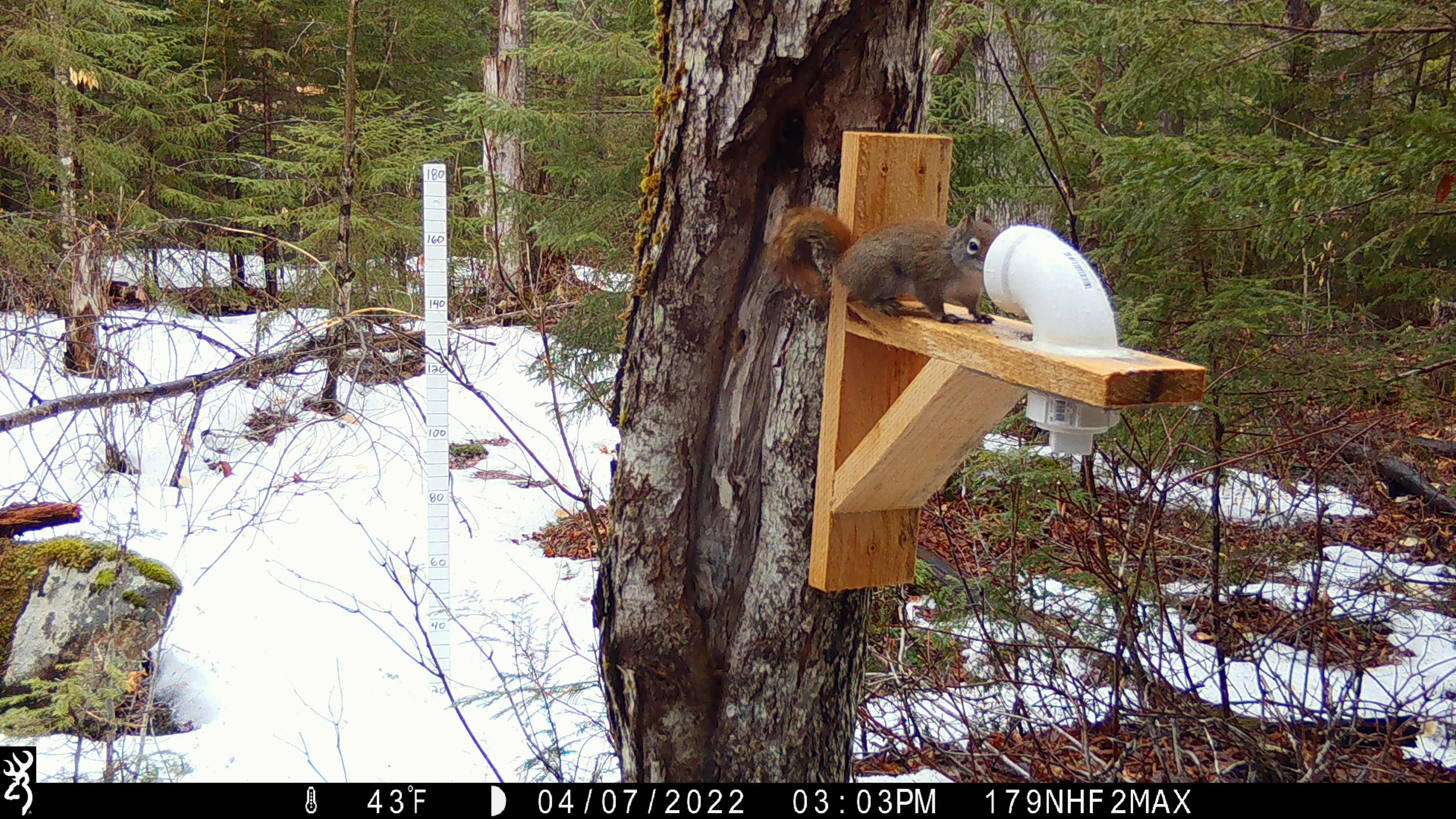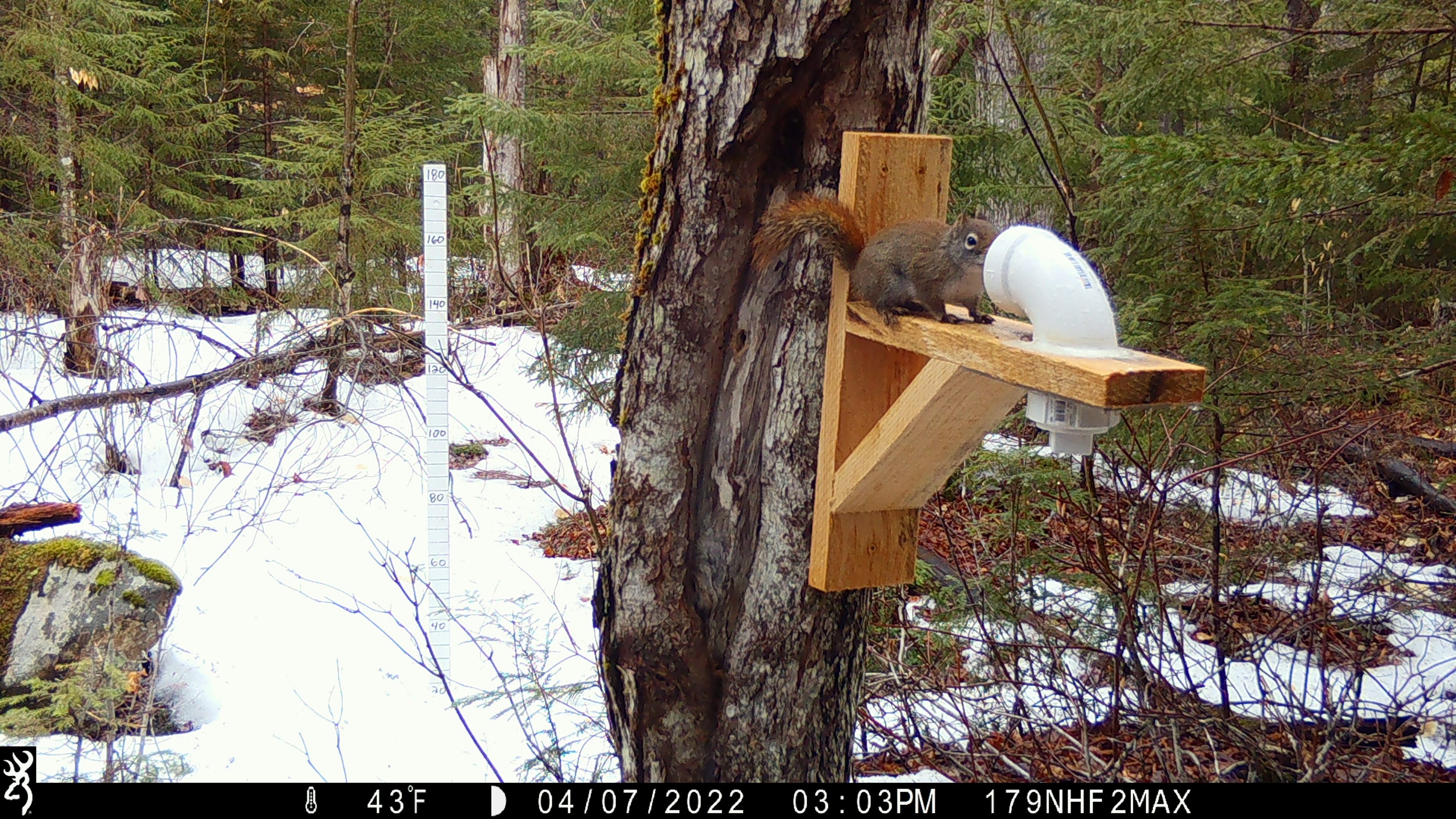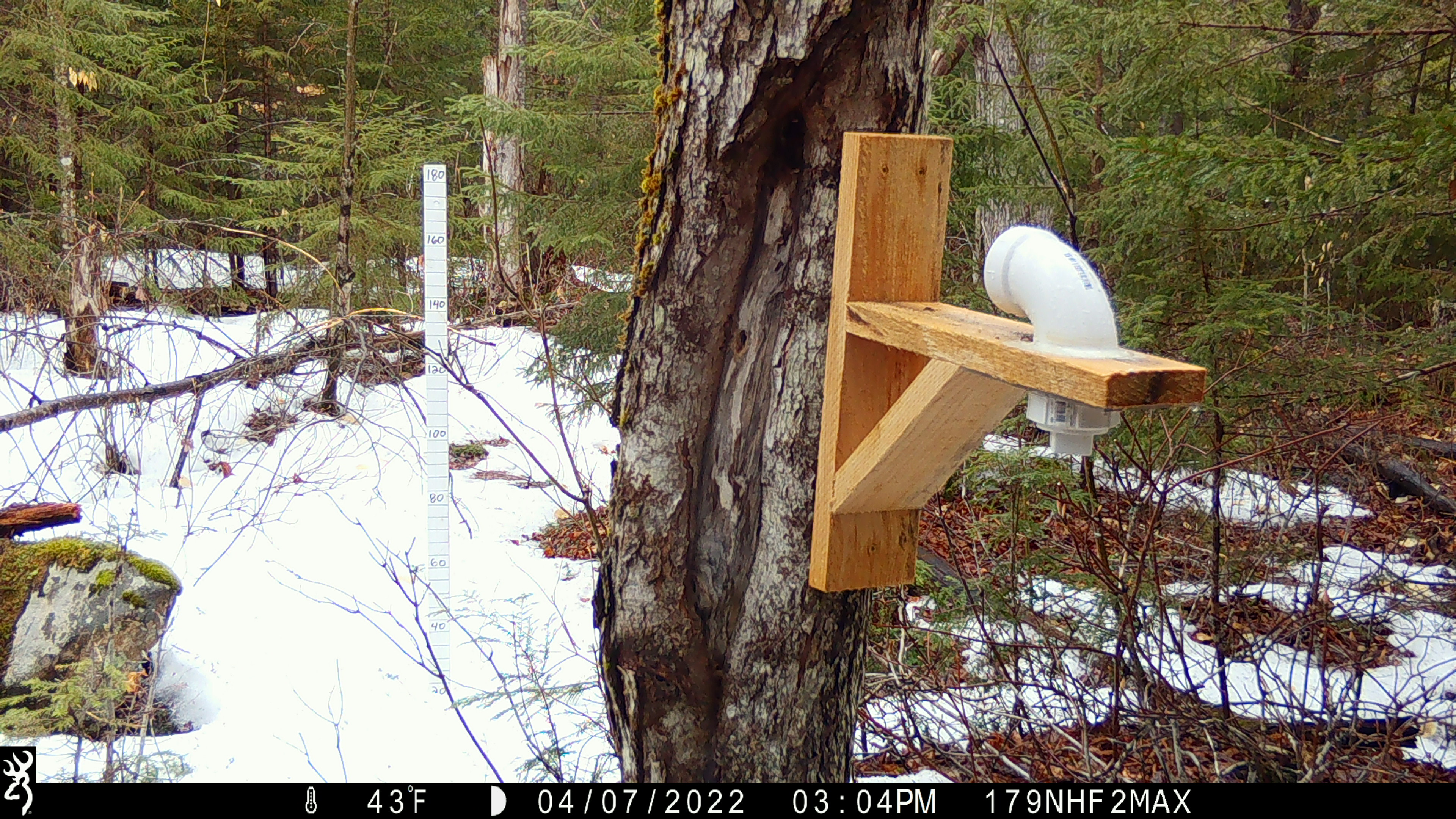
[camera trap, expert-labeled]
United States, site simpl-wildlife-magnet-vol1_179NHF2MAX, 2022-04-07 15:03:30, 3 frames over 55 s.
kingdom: Animalia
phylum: Chordata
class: Mammalia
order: Rodentia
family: Sciuridae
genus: Tamiasciurus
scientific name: Tamiasciurus hudsonicus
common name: red squirrel